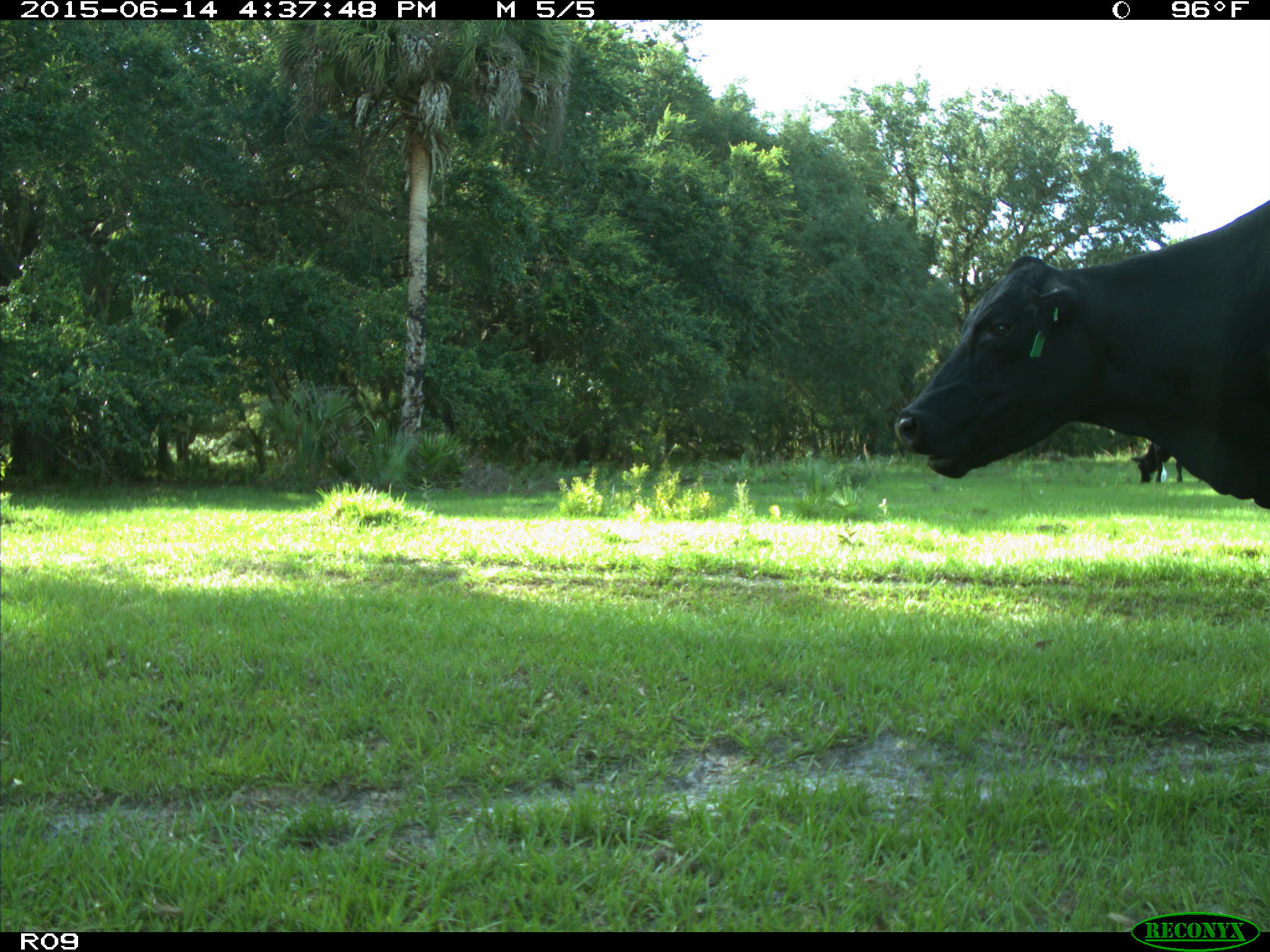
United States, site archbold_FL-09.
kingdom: Animalia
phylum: Chordata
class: Mammalia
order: Artiodactyla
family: Bovidae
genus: Bos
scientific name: Bos taurus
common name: domestic cow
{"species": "Bos taurus (domestic cow)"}